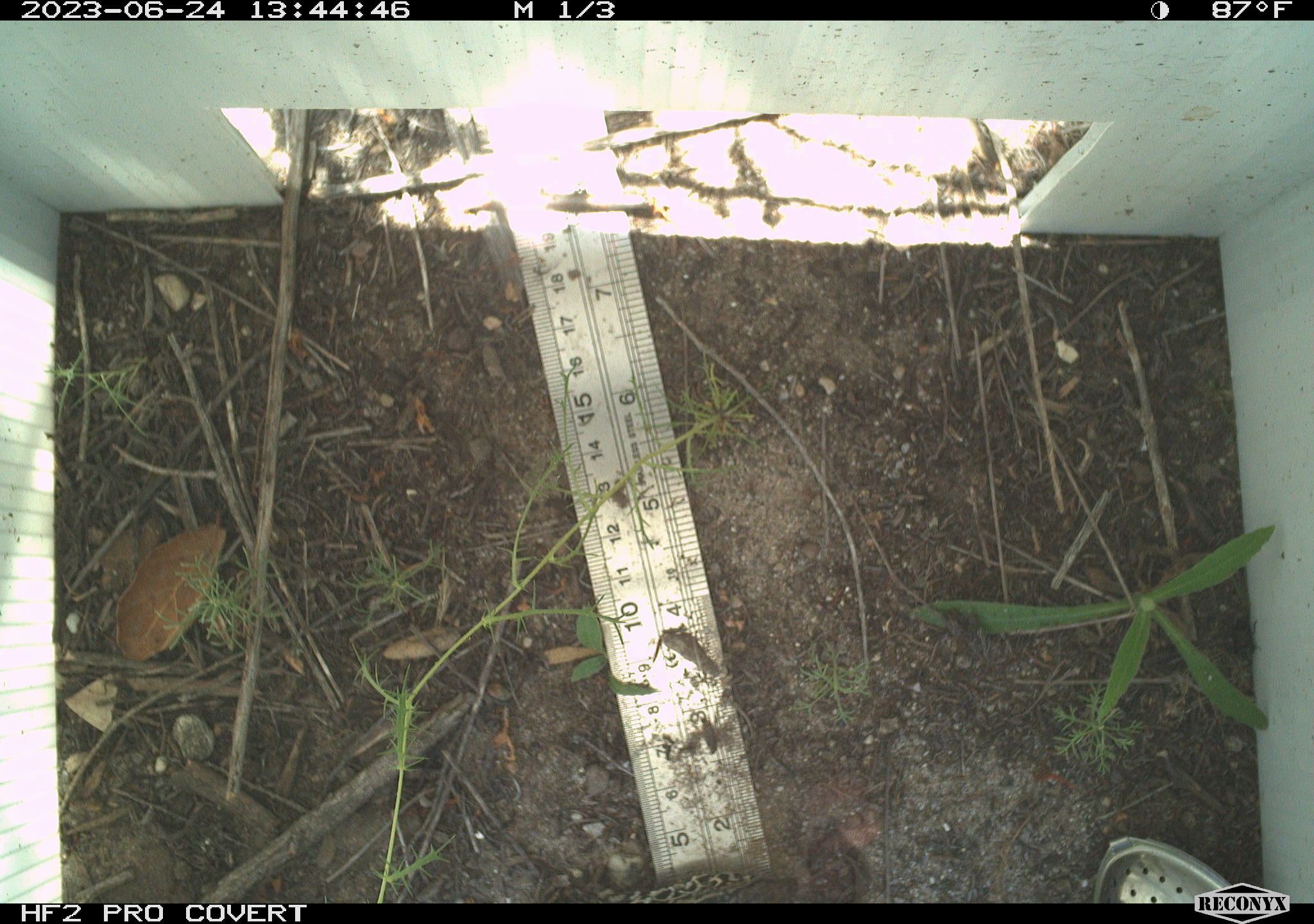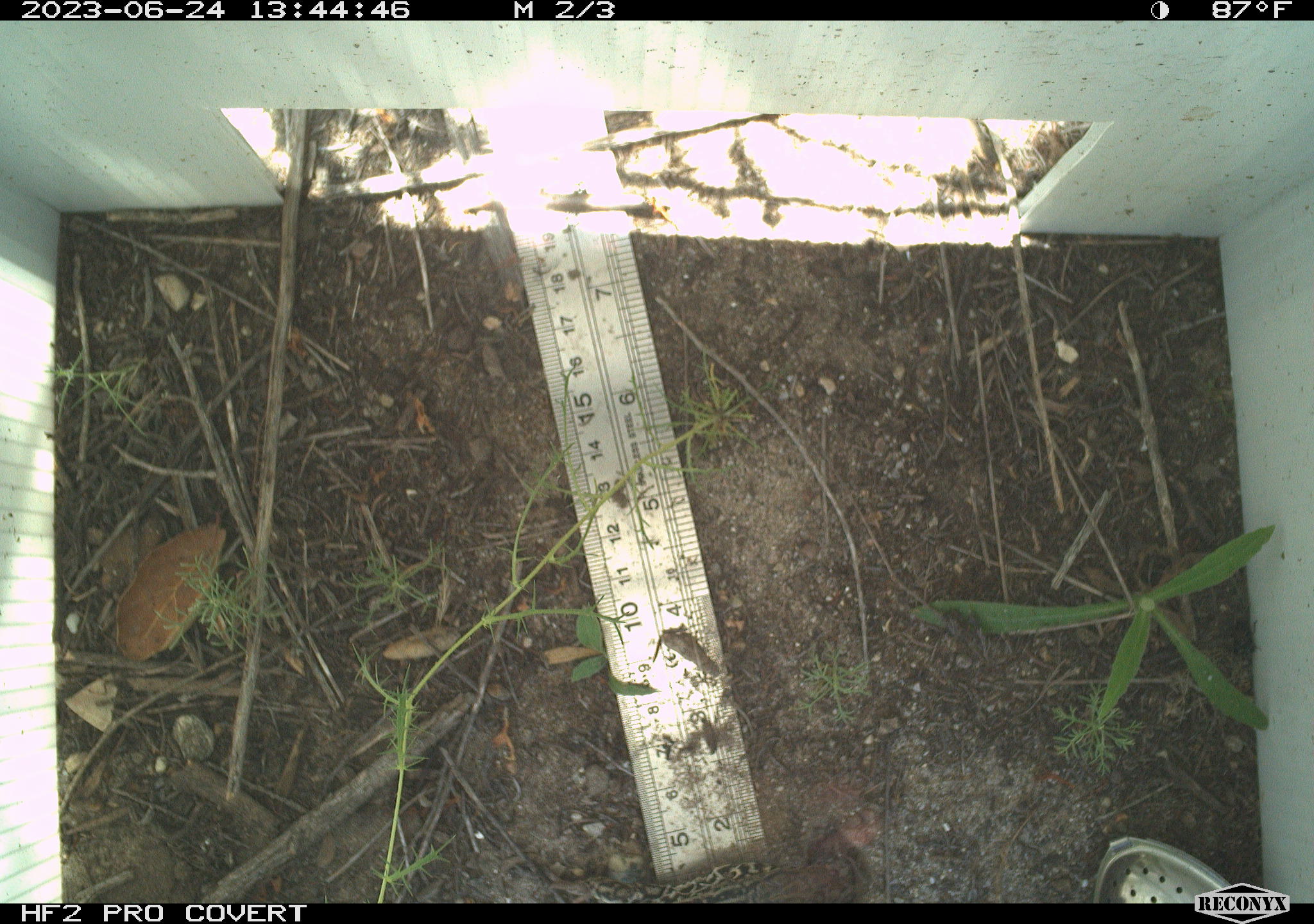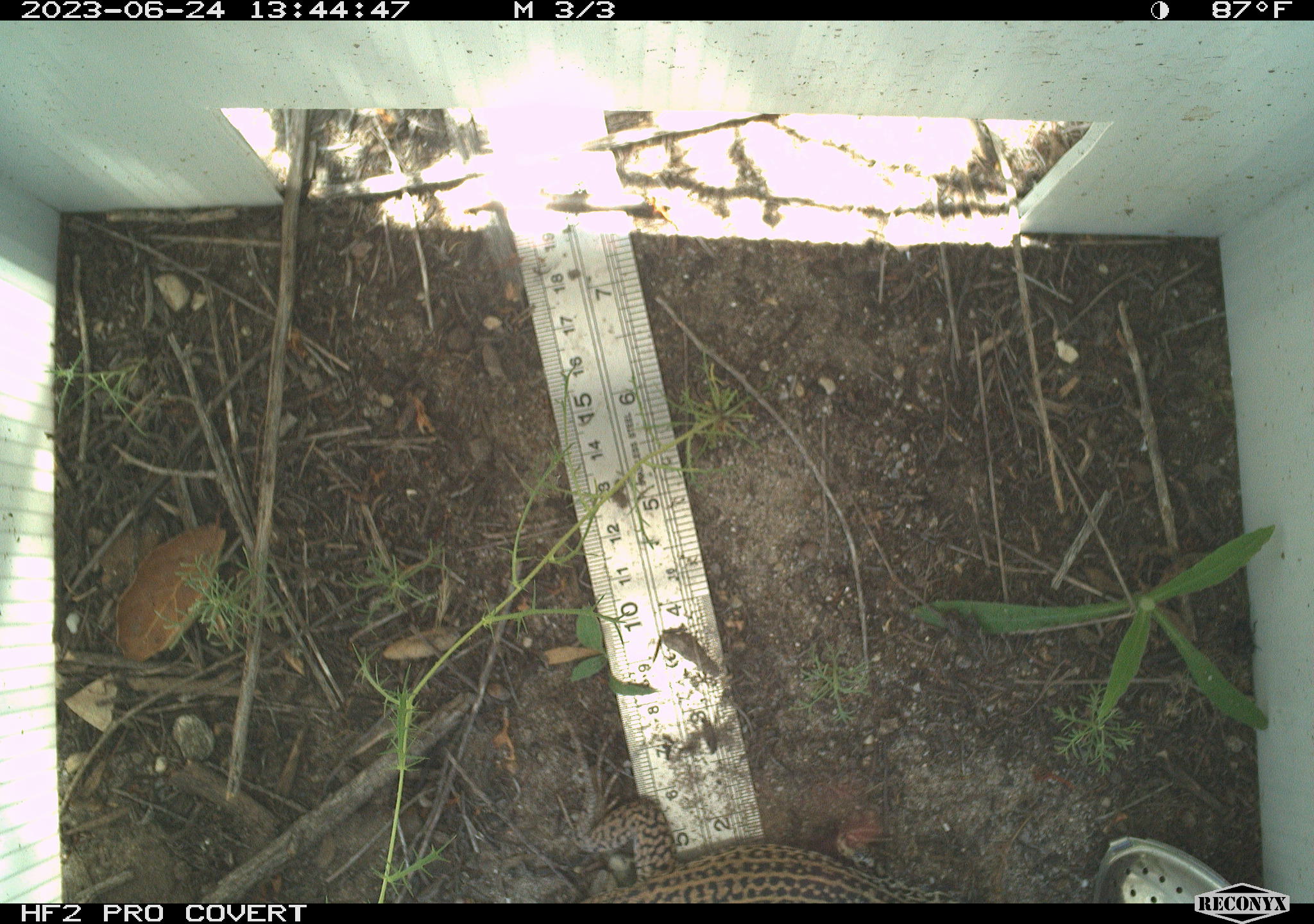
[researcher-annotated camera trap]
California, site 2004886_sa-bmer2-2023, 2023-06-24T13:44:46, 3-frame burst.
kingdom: Animalia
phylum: Chordata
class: Reptilia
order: Squamata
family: Teiidae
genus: Aspidoscelis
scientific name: Aspidoscelis tigris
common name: western whiptail